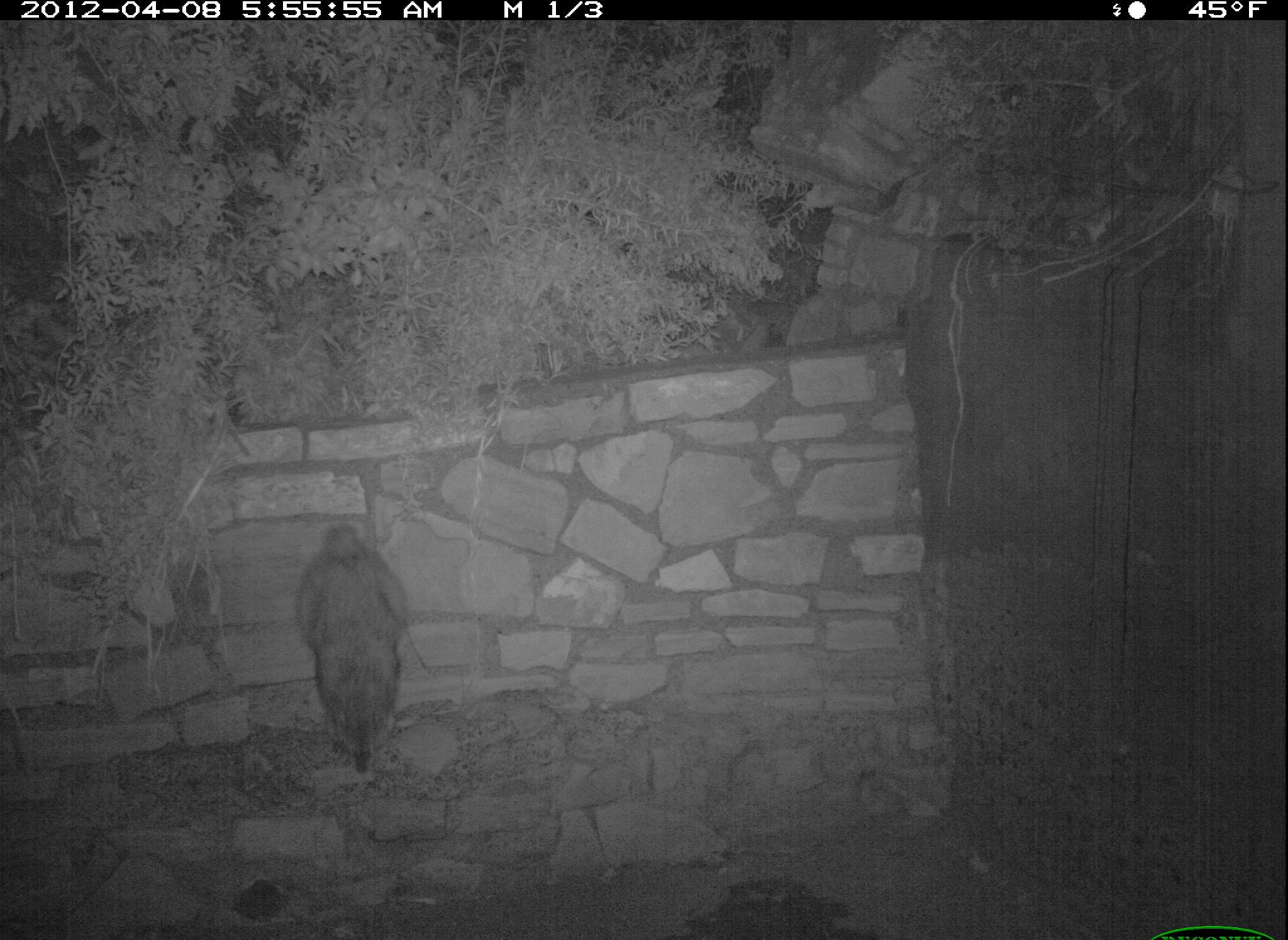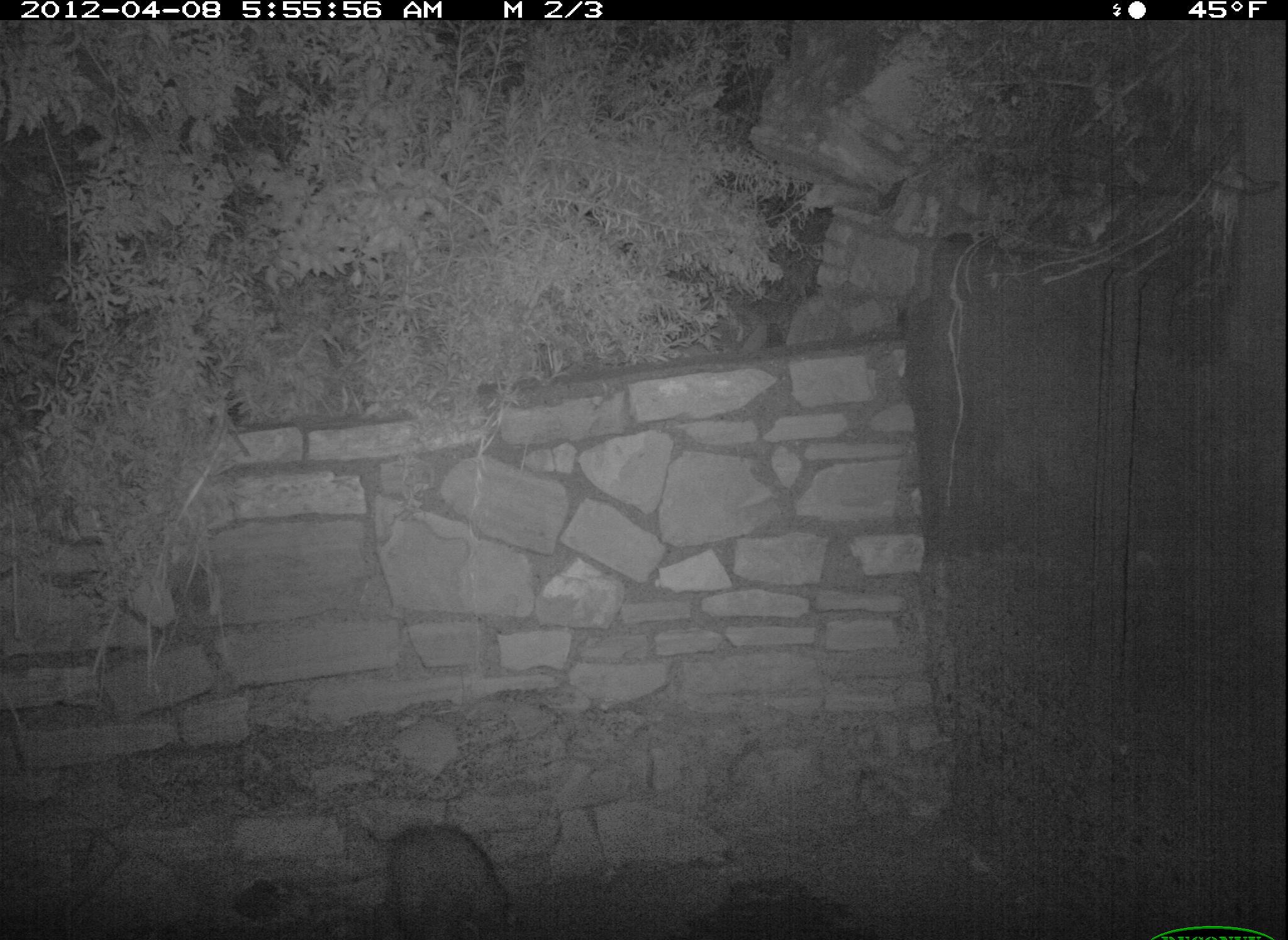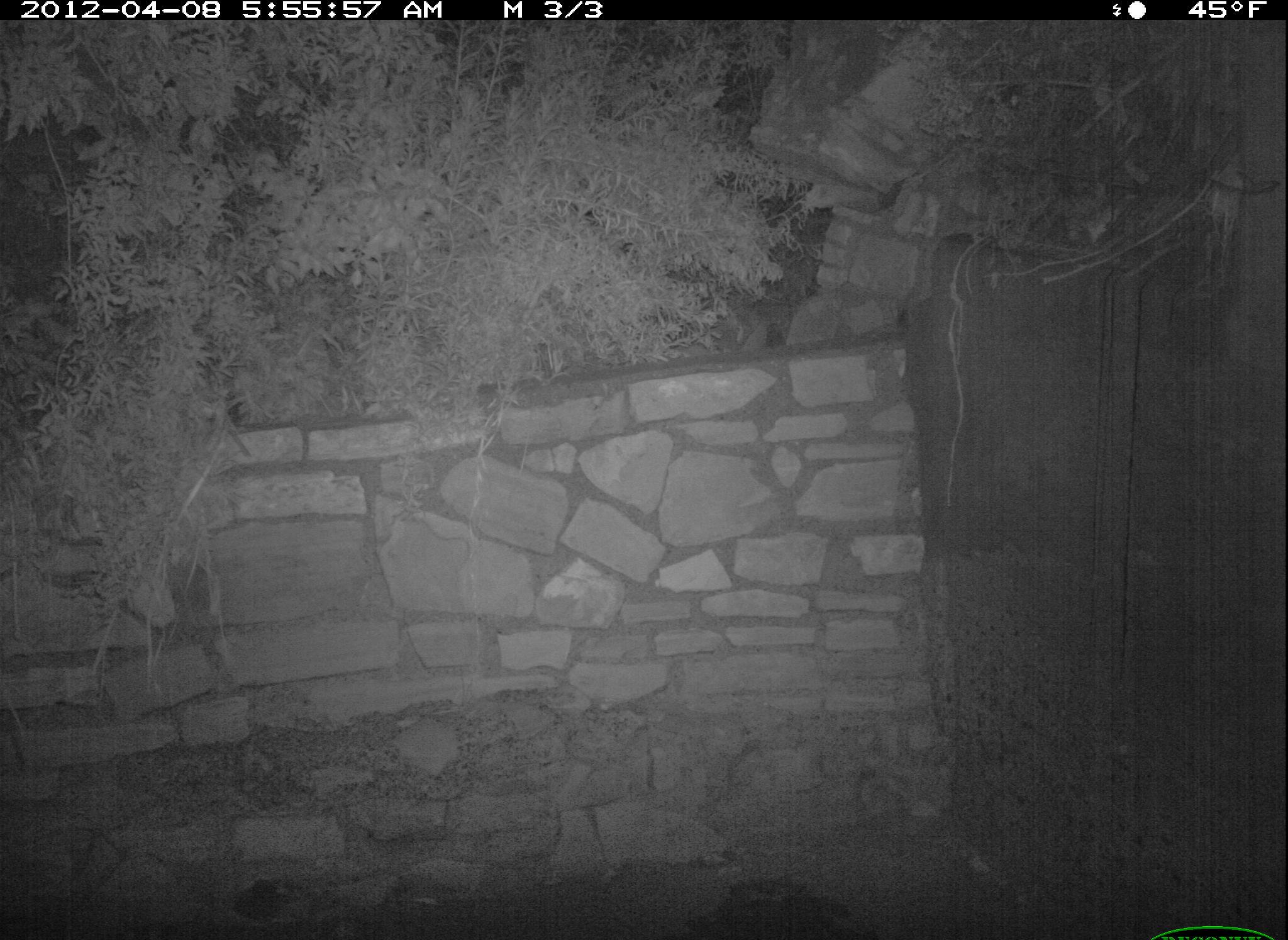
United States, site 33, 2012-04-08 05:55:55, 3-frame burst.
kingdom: Animalia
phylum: Chordata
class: Mammalia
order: Carnivora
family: Procyonidae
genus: Procyon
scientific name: Procyon lotor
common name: raccoon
Raccoon (Procyon lotor).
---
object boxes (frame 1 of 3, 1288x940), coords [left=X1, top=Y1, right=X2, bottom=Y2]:
raccoon: [left=283, top=517, right=427, bottom=776]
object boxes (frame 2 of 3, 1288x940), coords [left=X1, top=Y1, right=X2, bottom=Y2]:
raccoon: [left=362, top=813, right=544, bottom=940]